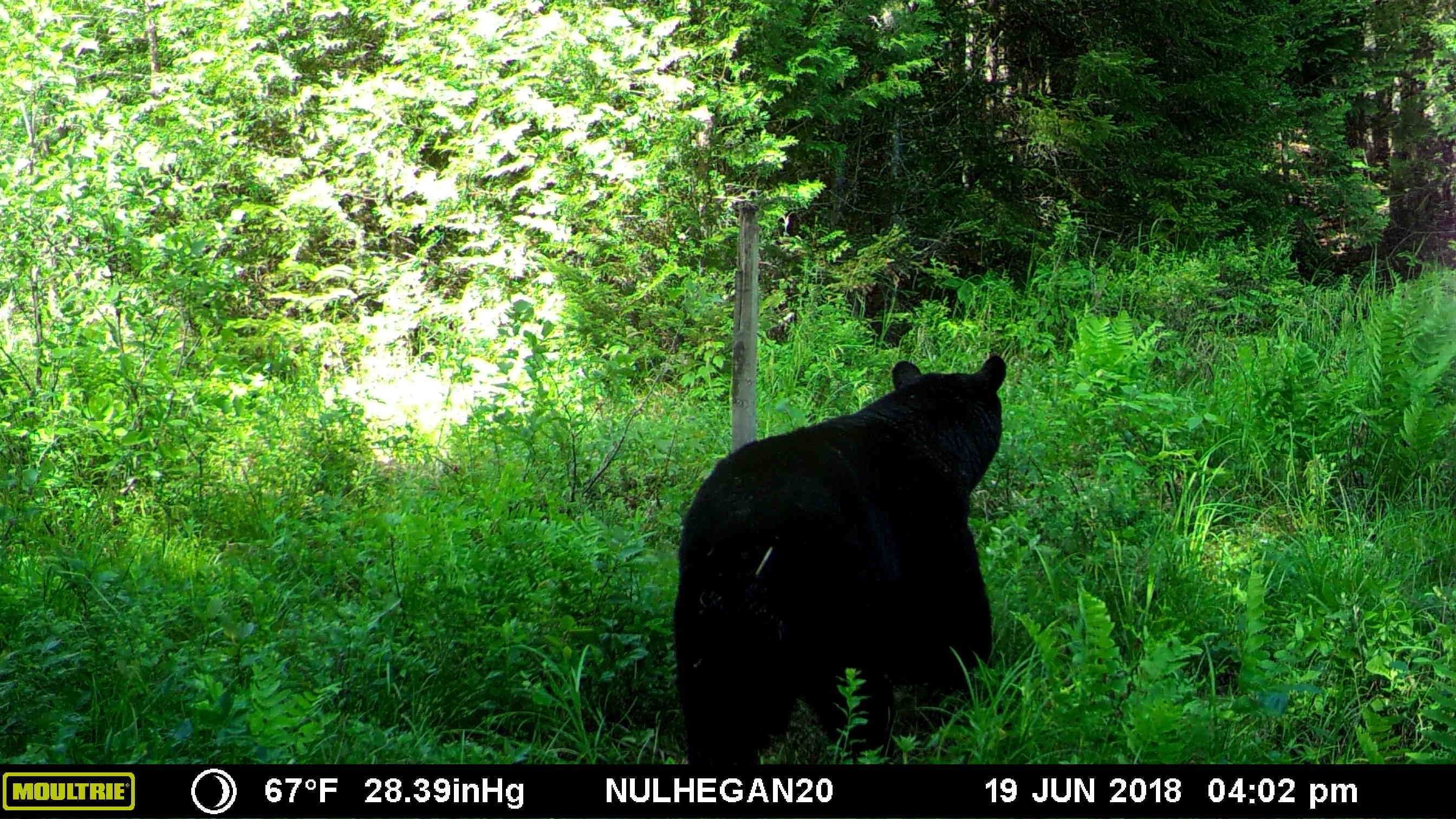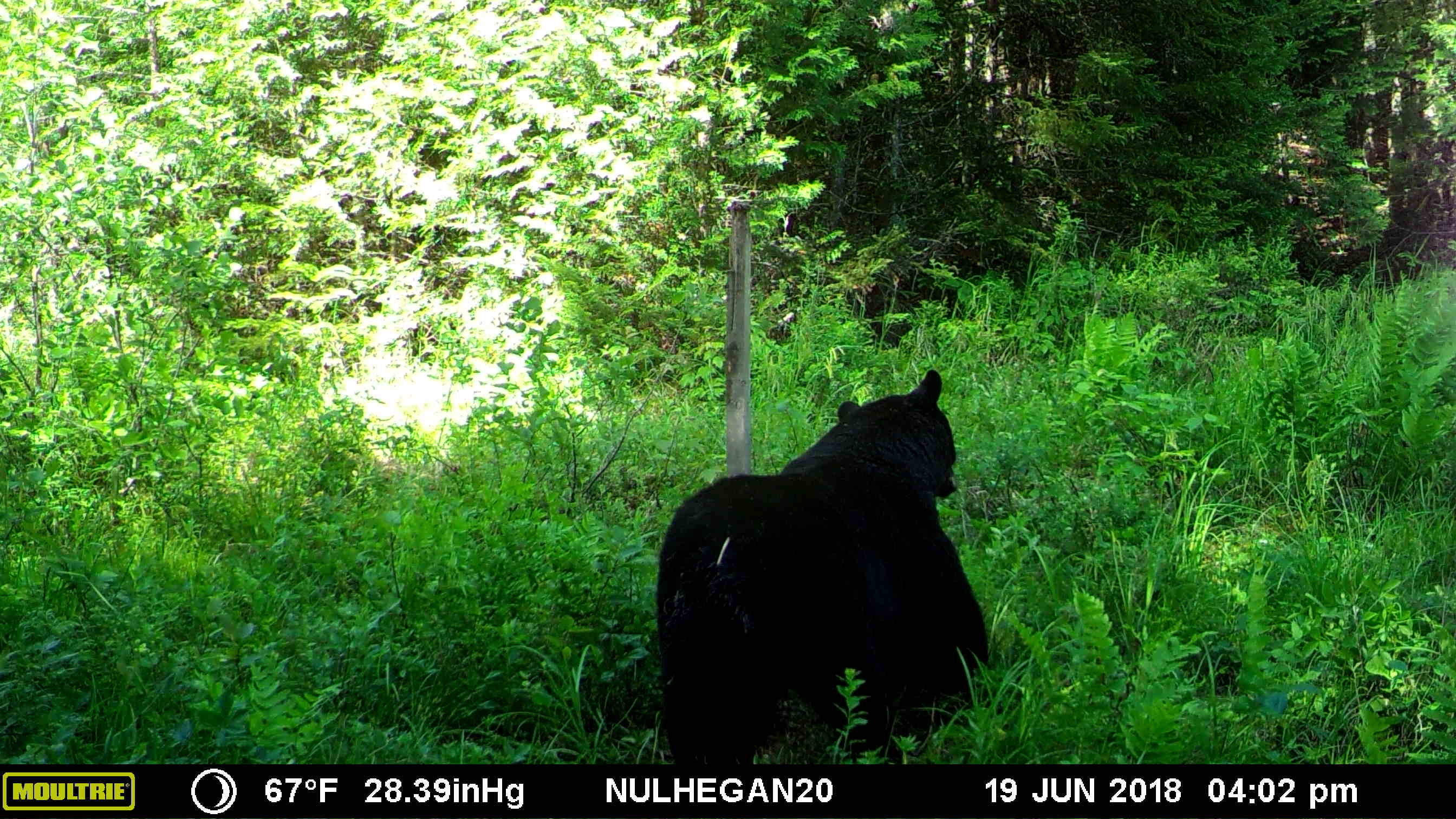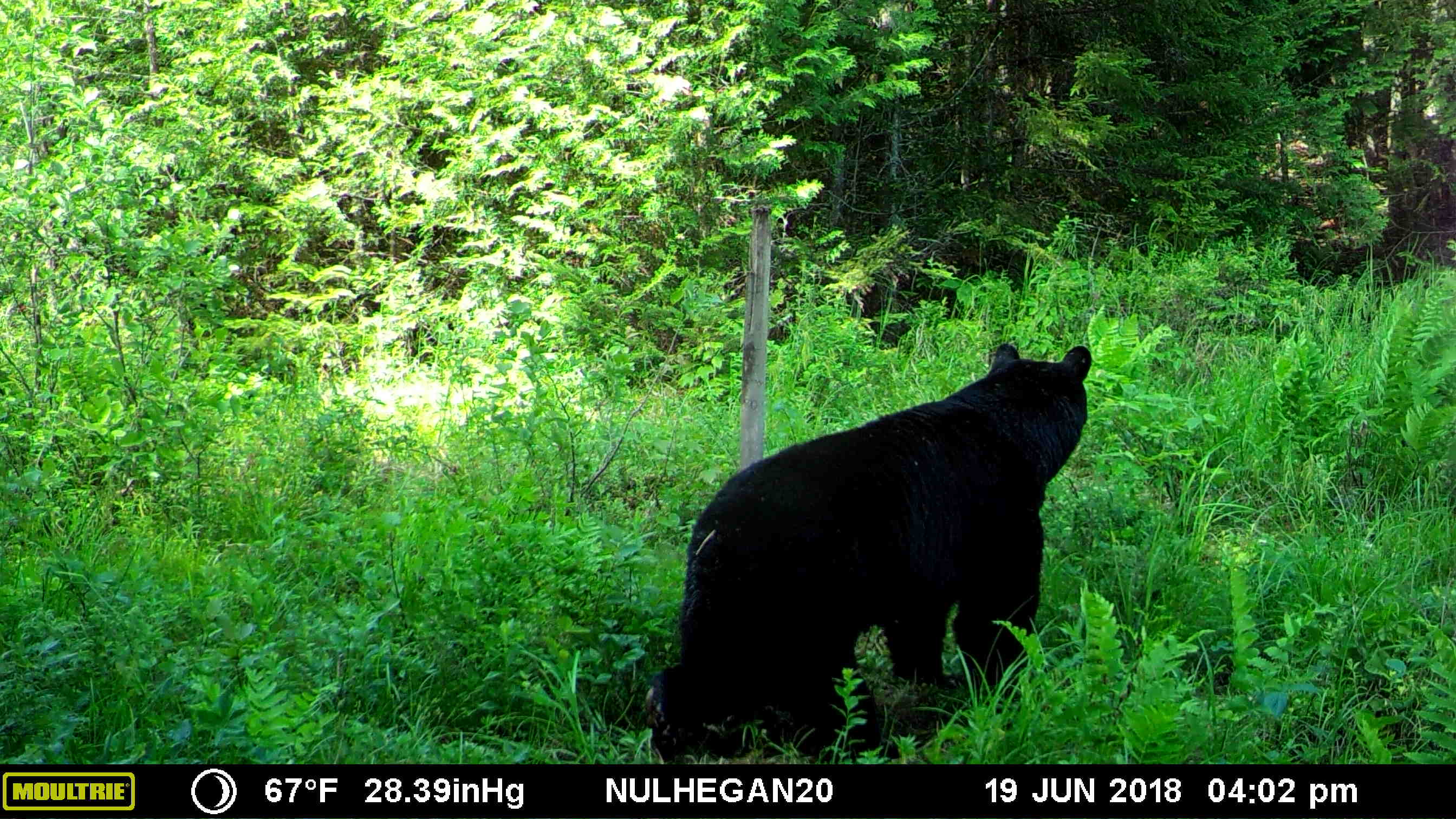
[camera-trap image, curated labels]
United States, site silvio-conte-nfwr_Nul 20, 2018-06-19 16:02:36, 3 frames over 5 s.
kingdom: Animalia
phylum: Chordata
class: Mammalia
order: Carnivora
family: Ursidae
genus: Ursus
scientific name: Ursus americanus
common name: black bear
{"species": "black bear (Ursus americanus)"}